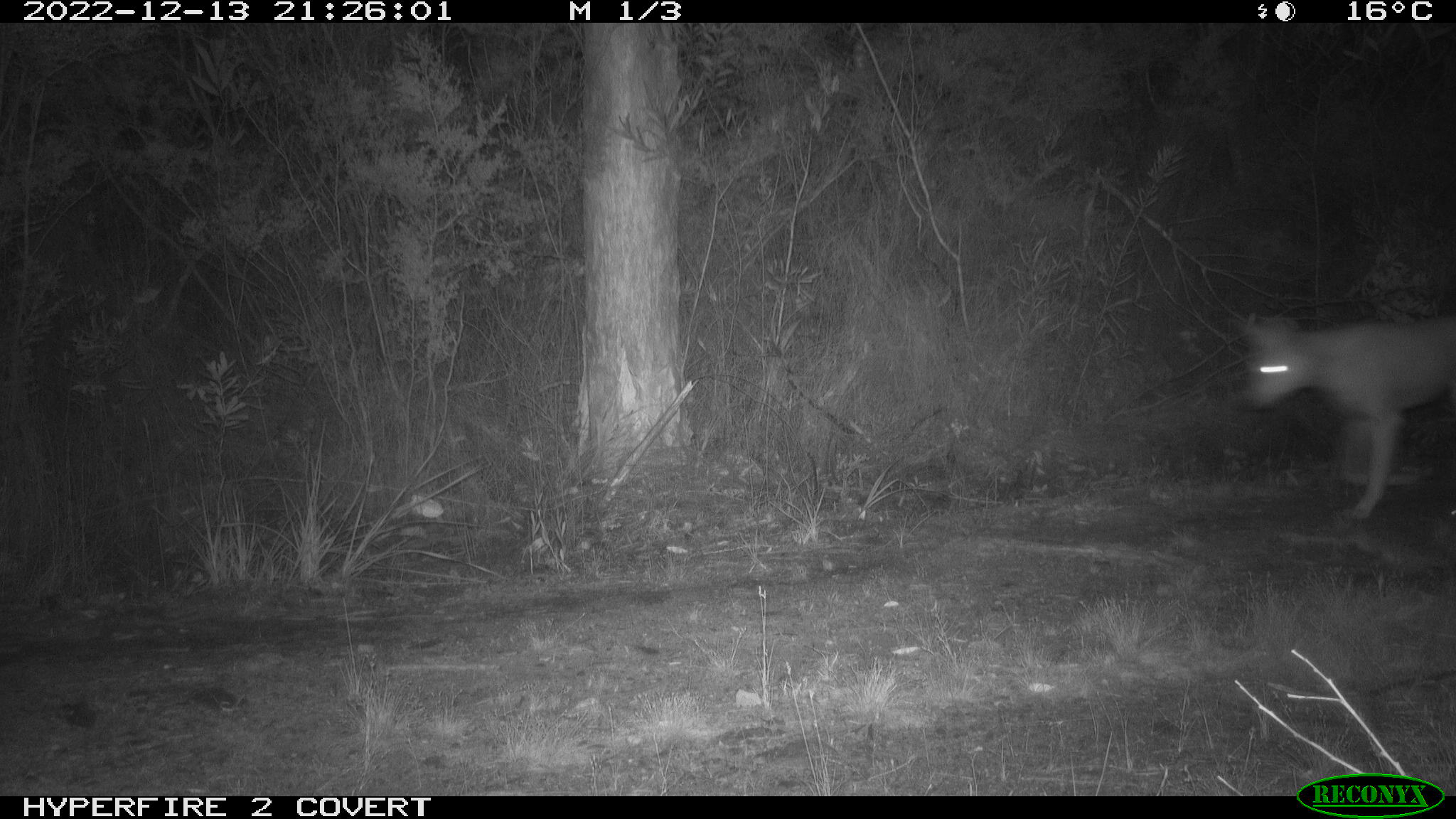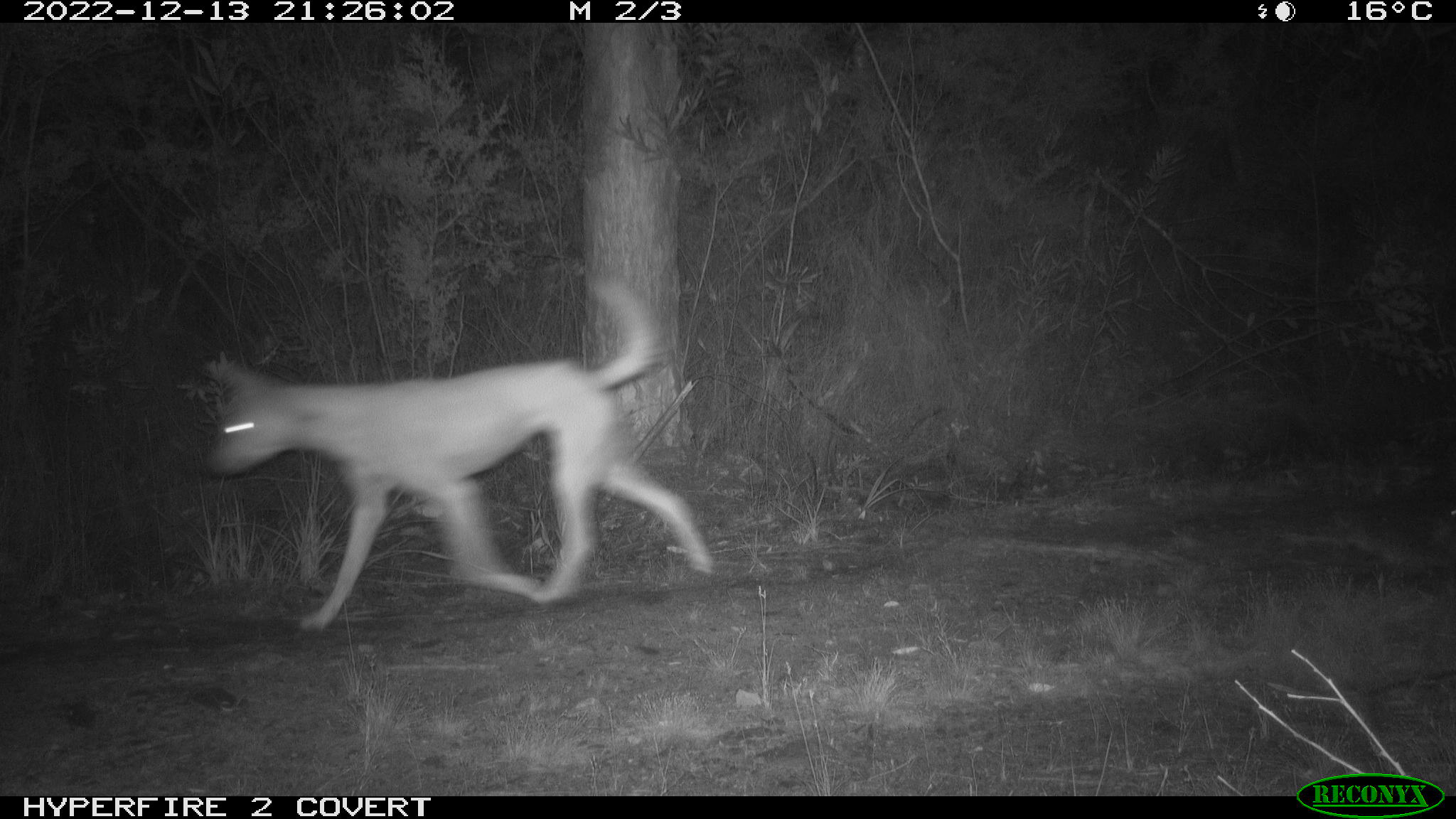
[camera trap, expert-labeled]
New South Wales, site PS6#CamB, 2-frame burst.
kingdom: Animalia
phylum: Chordata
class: Mammalia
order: Carnivora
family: Canidae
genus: Canis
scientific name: Canis familiaris dingo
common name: dingo